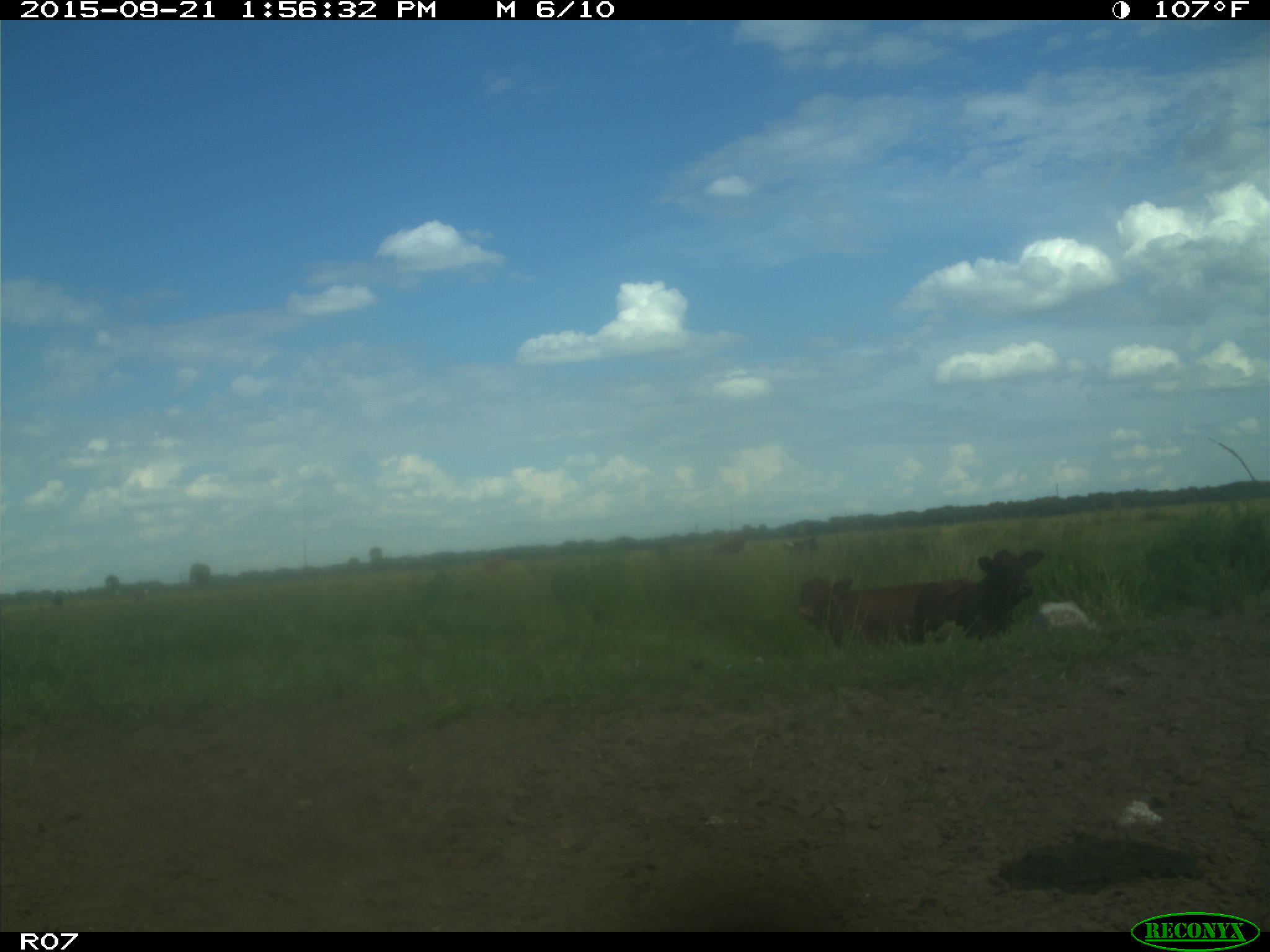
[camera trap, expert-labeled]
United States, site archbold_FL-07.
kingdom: Animalia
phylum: Chordata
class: Mammalia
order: Artiodactyla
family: Bovidae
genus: Bos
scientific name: Bos taurus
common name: domestic cow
Bos taurus (domestic cow).